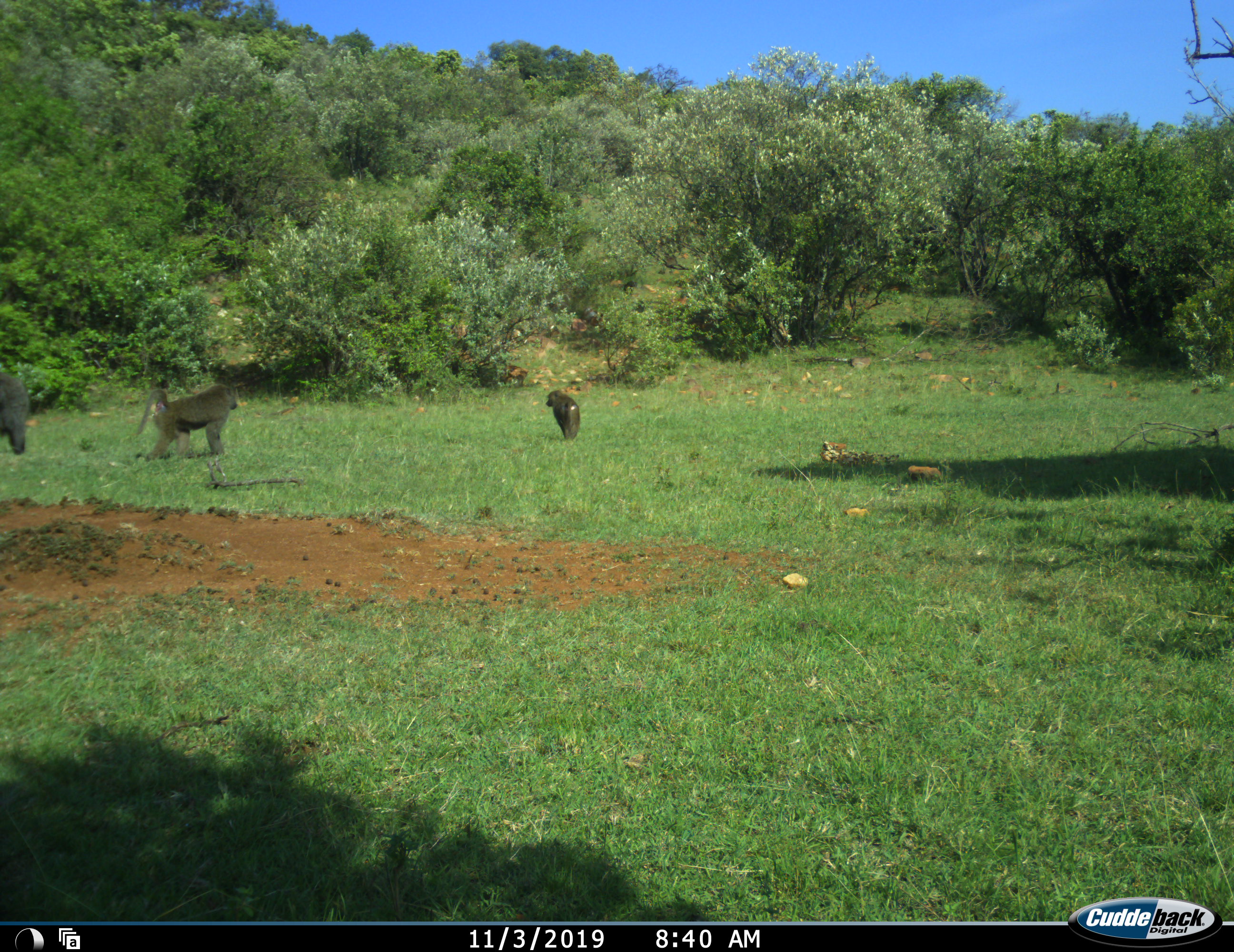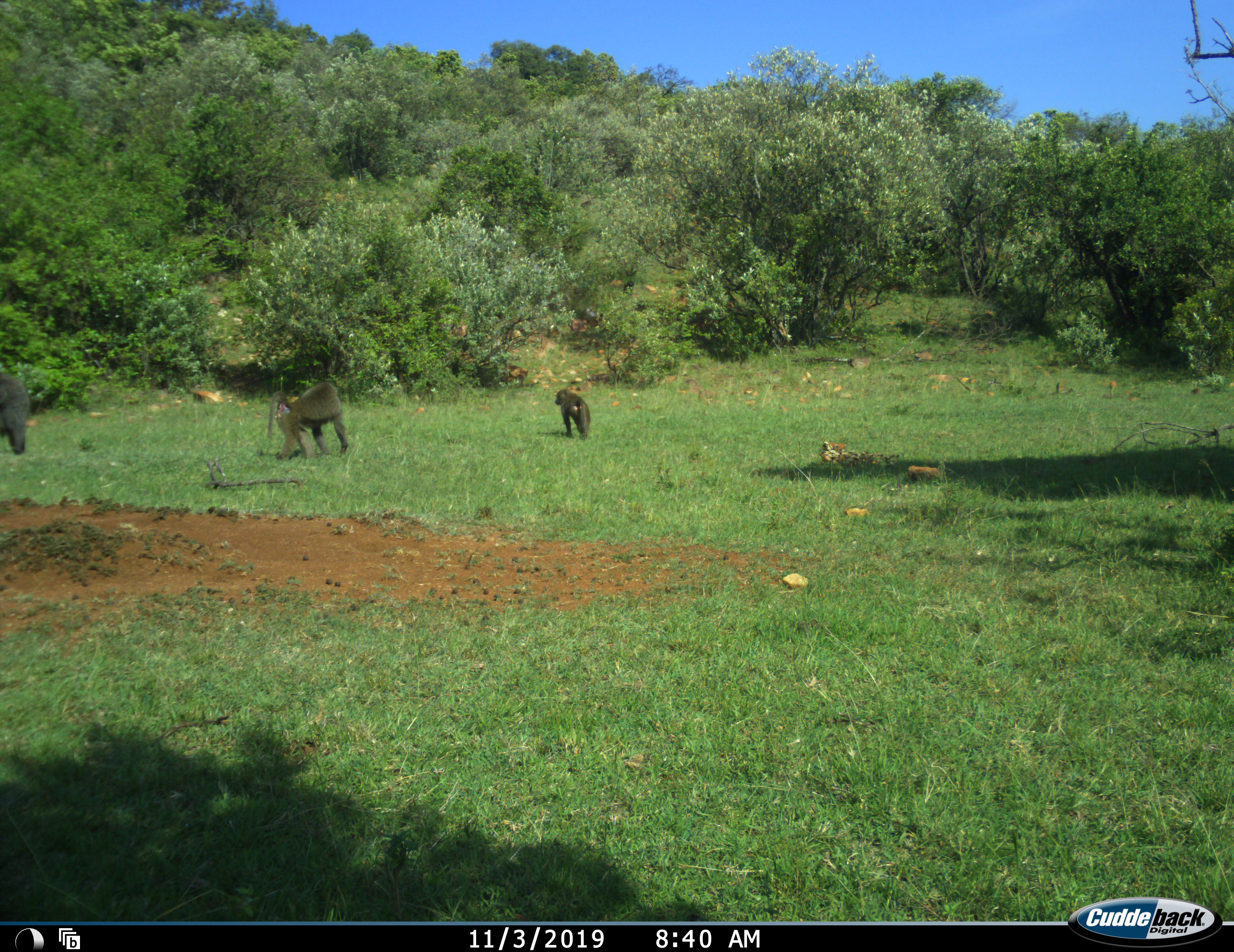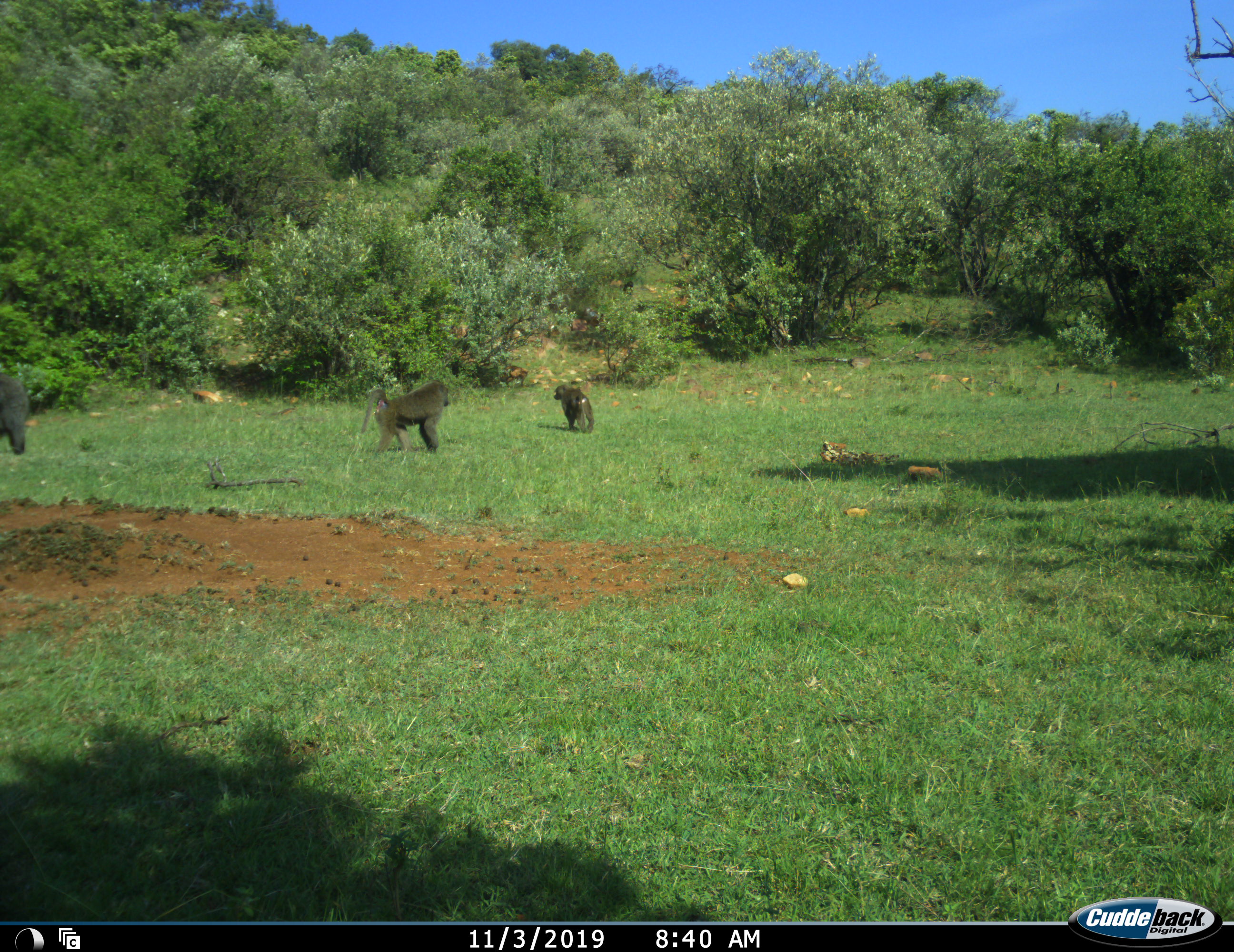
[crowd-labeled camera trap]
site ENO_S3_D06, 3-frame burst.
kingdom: Animalia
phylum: Chordata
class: Mammalia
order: Primates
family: Cercopithecidae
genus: Papio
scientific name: Papio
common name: baboon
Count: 3.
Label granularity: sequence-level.